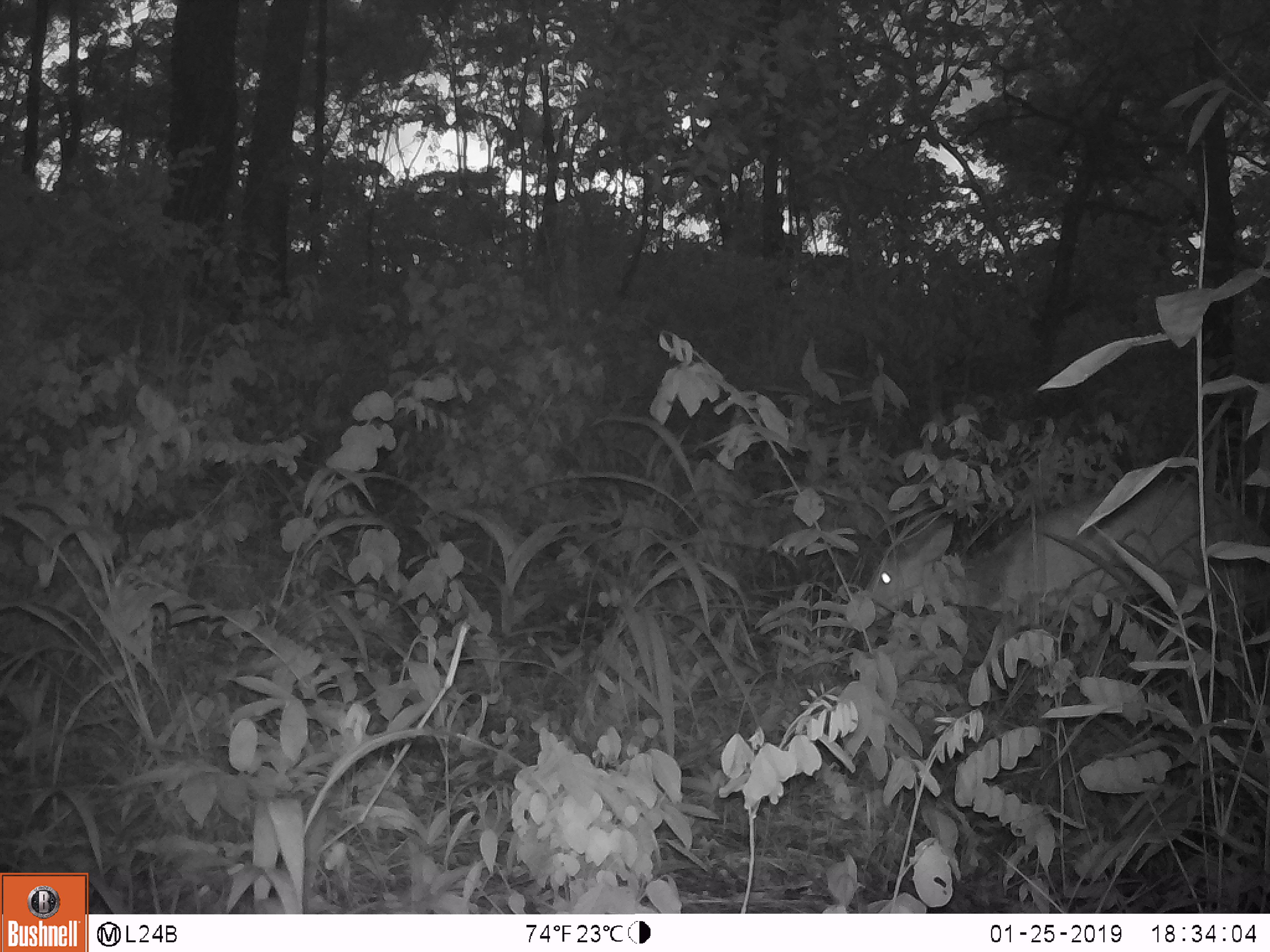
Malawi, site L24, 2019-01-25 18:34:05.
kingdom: Animalia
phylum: Chordata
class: Mammalia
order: Artiodactyla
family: Bovidae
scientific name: Antilopinae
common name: small antelope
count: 1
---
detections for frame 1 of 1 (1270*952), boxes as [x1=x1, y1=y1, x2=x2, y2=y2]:
small antelope: [x1=840, y1=468, x2=1268, y2=702]